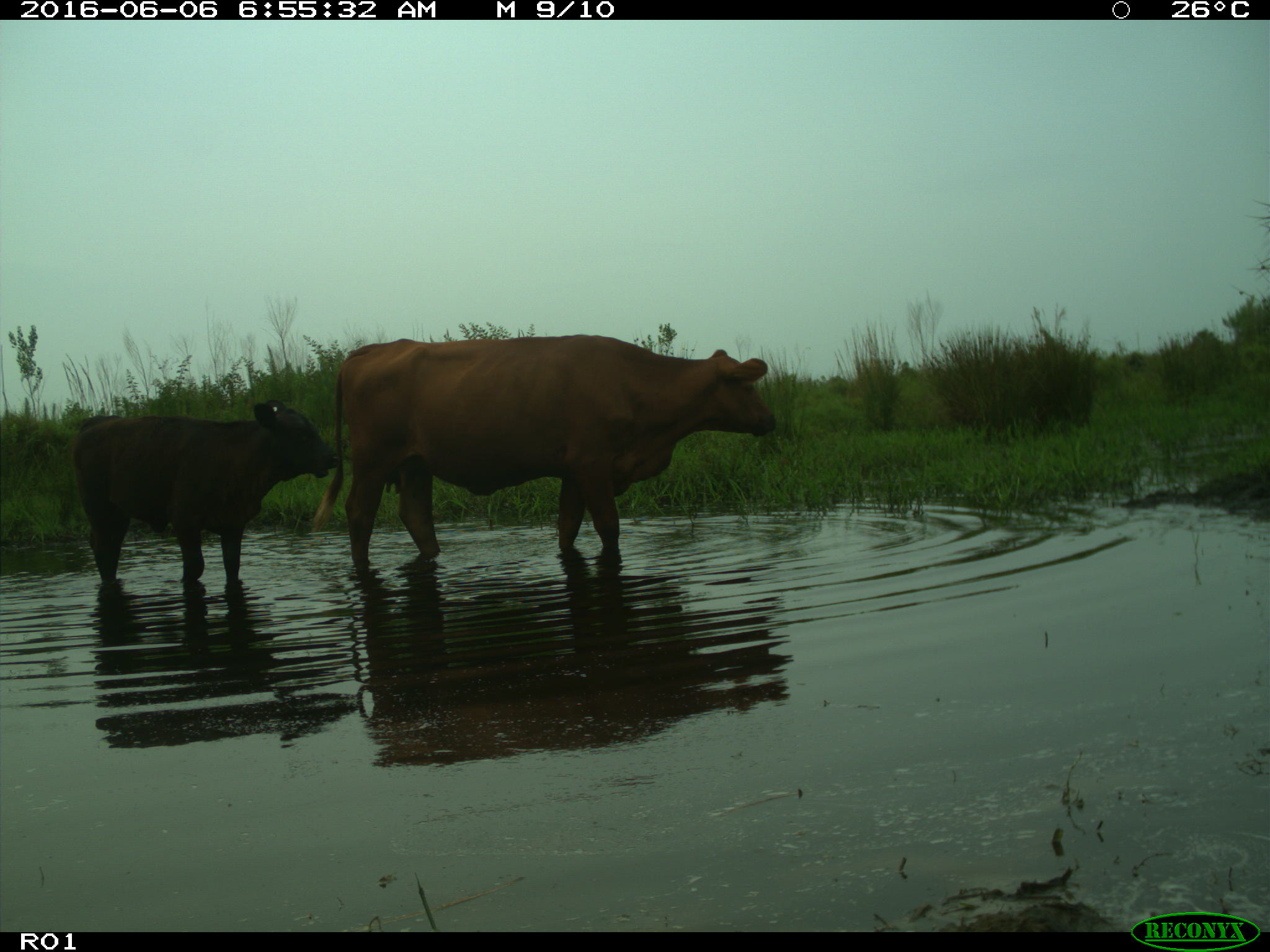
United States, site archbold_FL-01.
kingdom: Animalia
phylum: Chordata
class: Mammalia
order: Artiodactyla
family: Bovidae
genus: Bos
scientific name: Bos taurus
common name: domestic cow